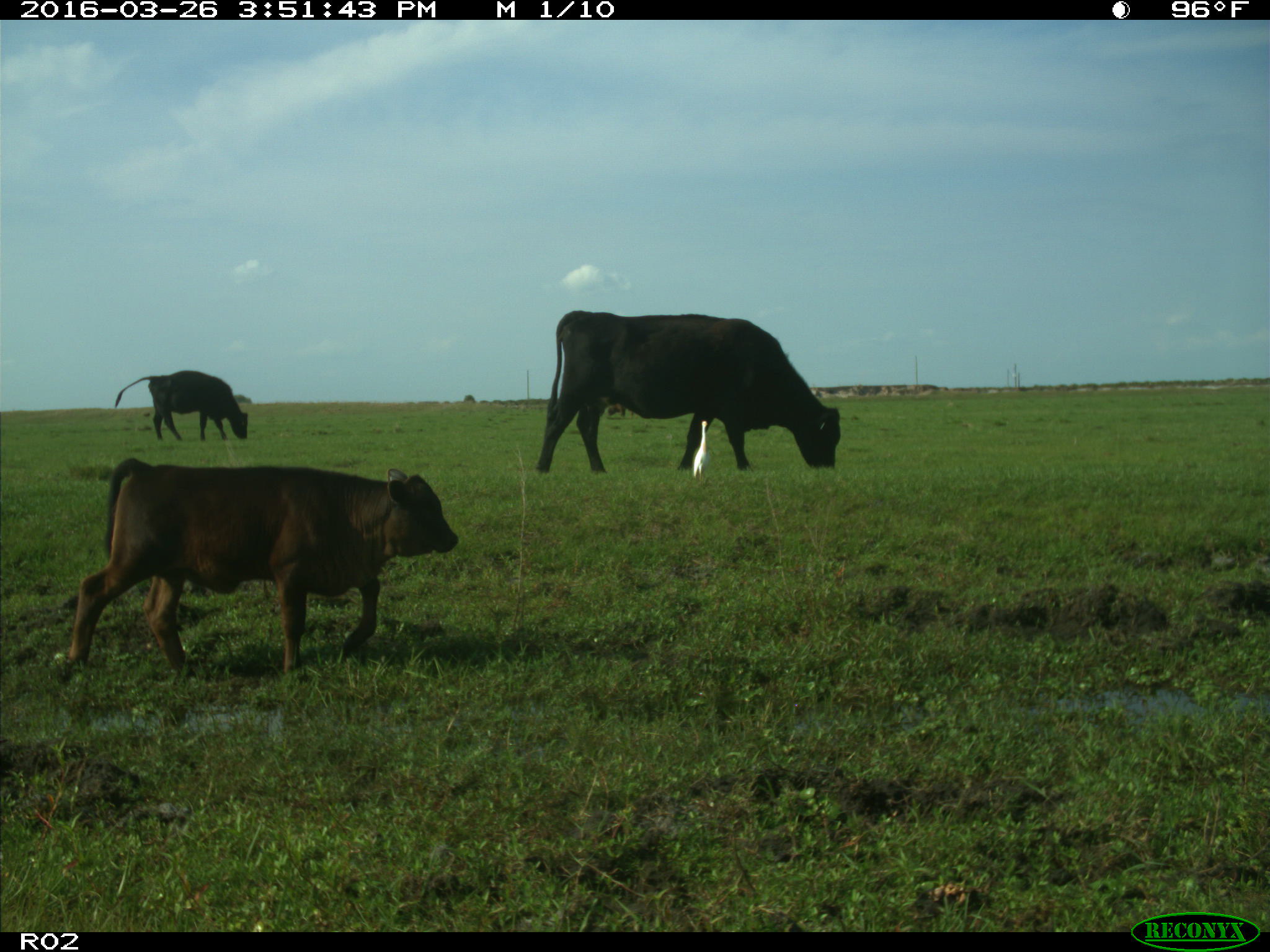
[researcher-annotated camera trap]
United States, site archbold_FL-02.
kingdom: Animalia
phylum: Chordata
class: Mammalia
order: Artiodactyla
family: Bovidae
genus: Bos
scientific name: Bos taurus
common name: domestic cow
Bos taurus (domestic cow).